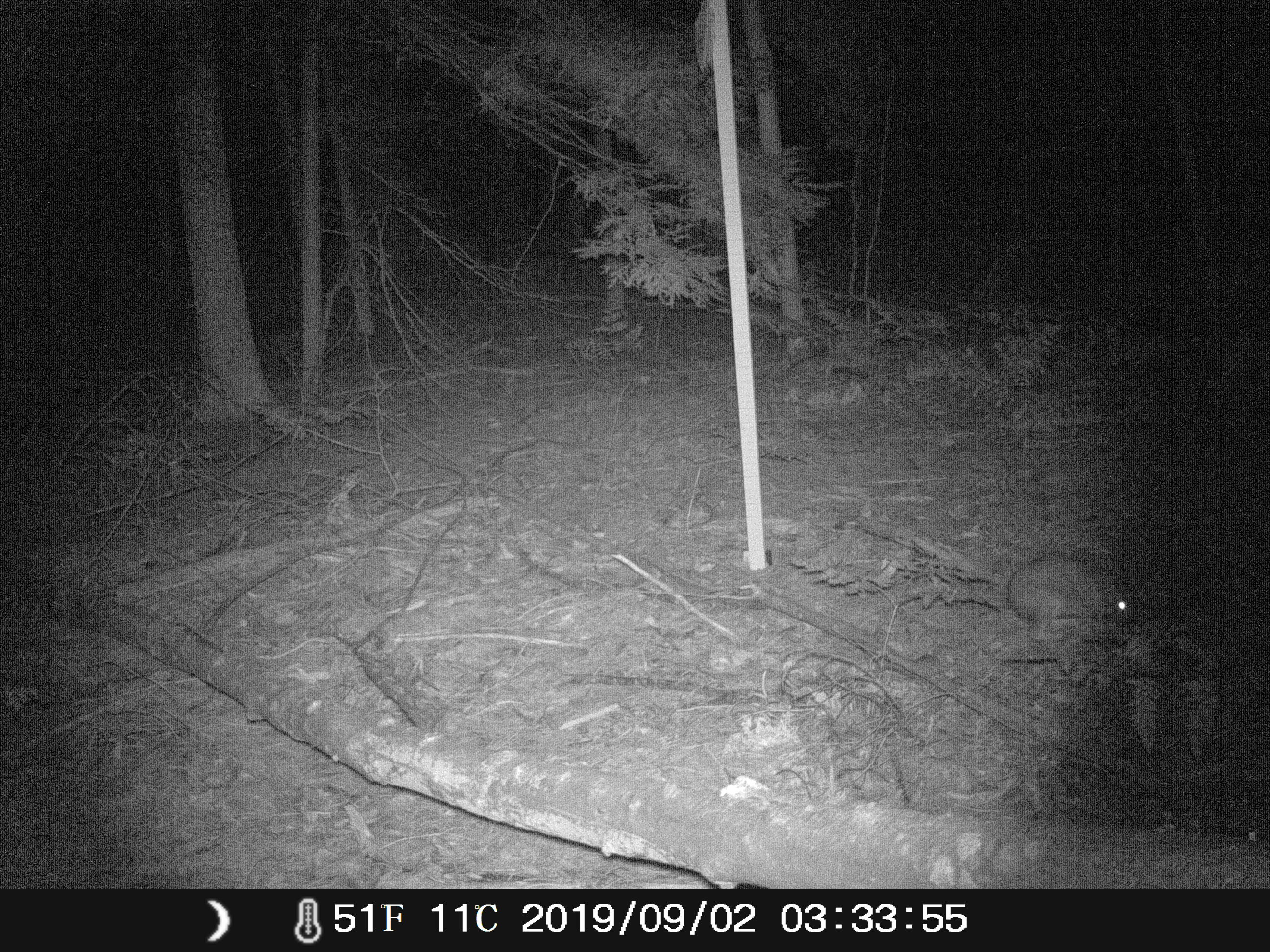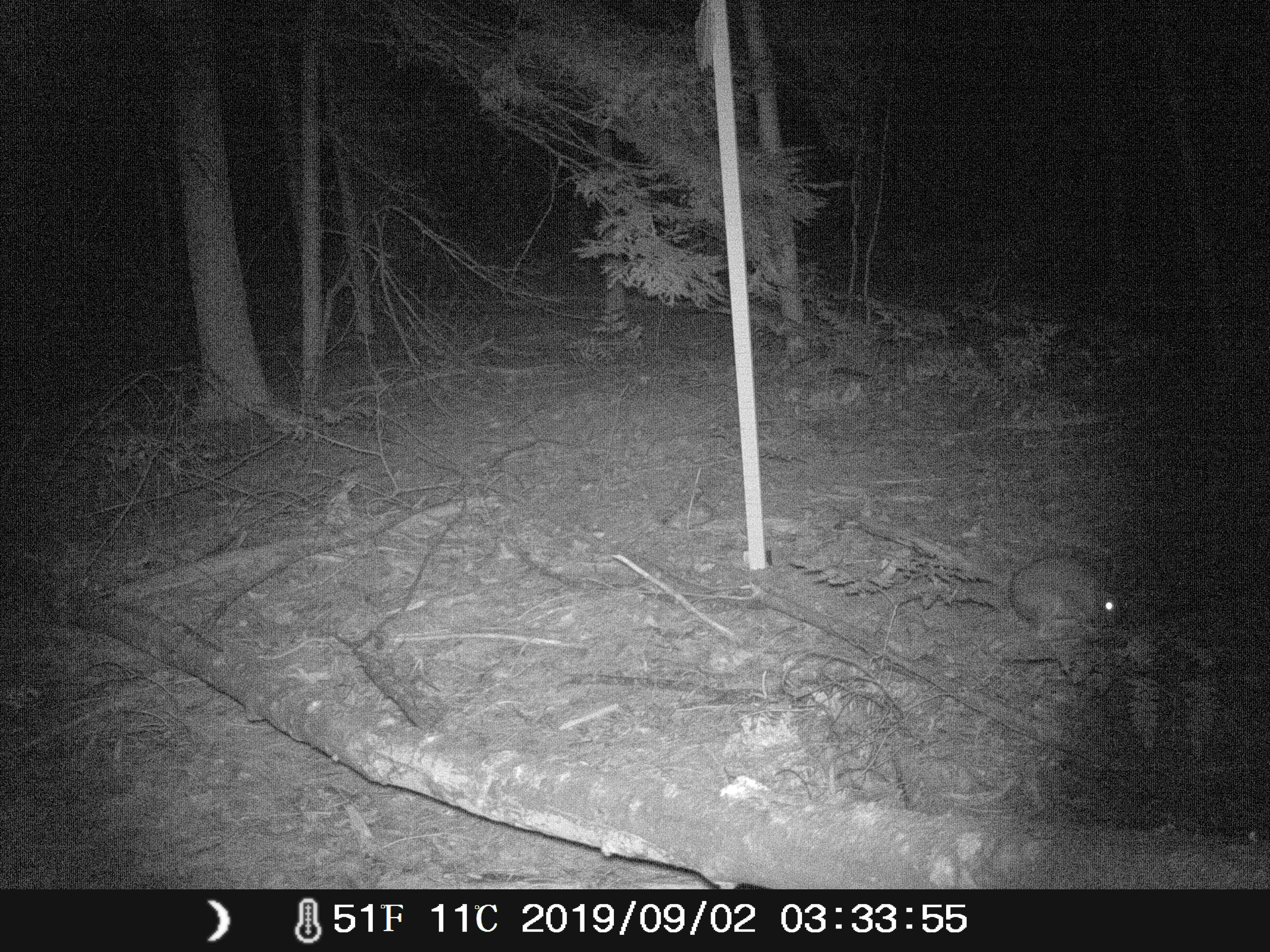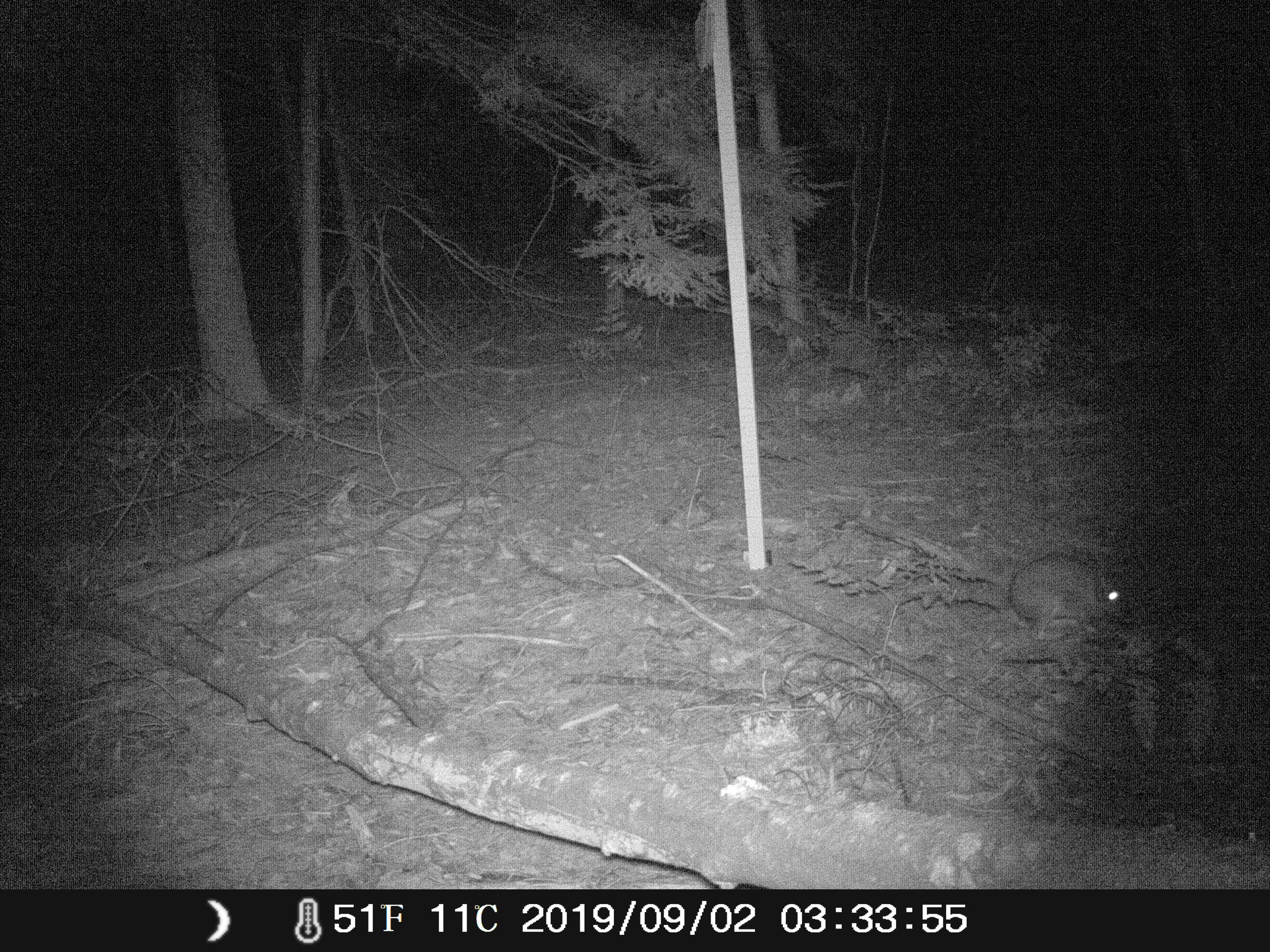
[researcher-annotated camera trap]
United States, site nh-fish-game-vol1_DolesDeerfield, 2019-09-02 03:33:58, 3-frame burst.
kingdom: Animalia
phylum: Chordata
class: Mammalia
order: Lagomorpha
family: Leporidae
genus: Sylvilagus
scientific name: Sylvilagus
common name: cottontail rabbit